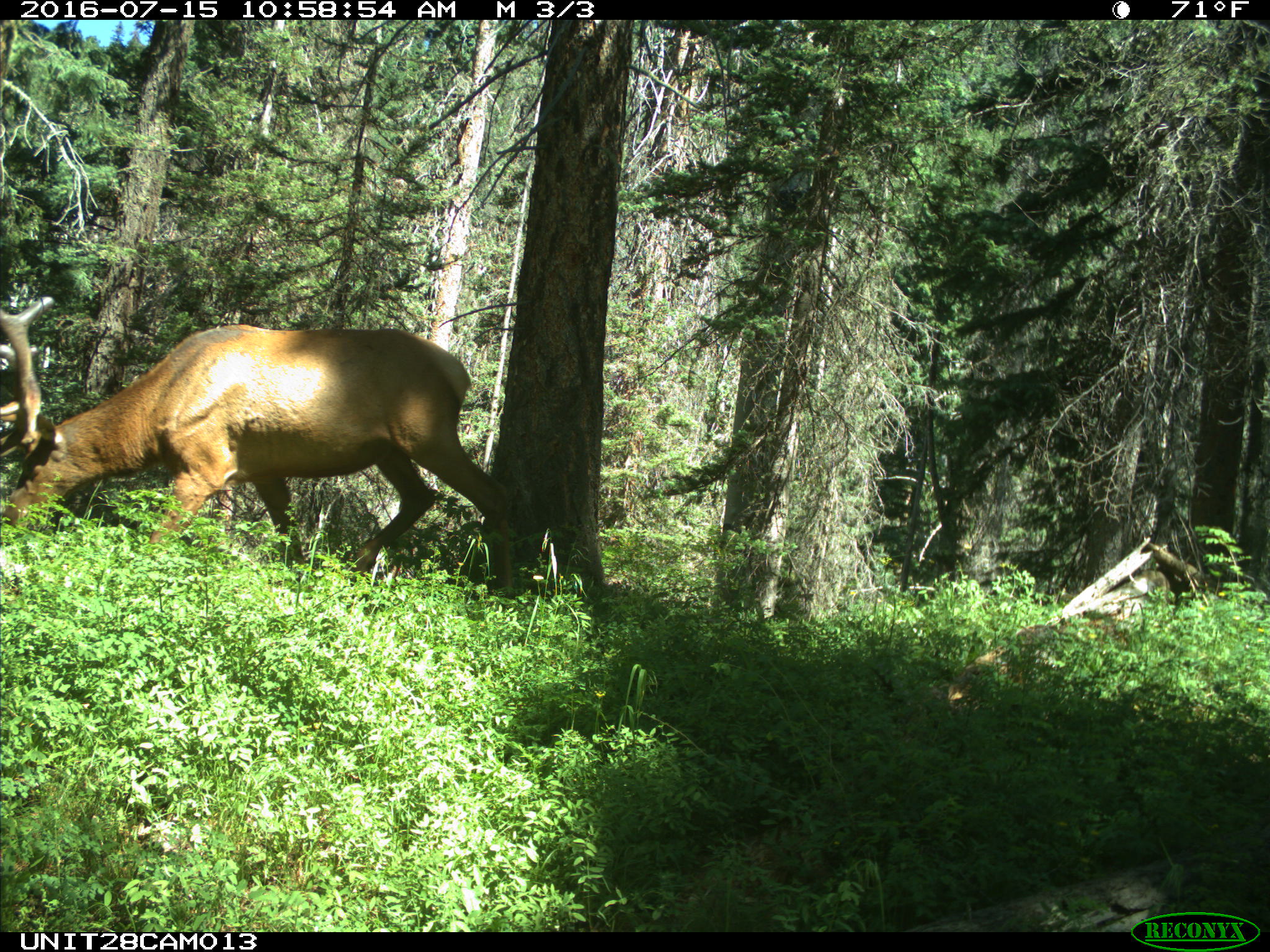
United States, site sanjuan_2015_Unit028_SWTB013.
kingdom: Animalia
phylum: Chordata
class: Mammalia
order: Artiodactyla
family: Cervidae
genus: Cervus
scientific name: Cervus elaphus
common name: red deer